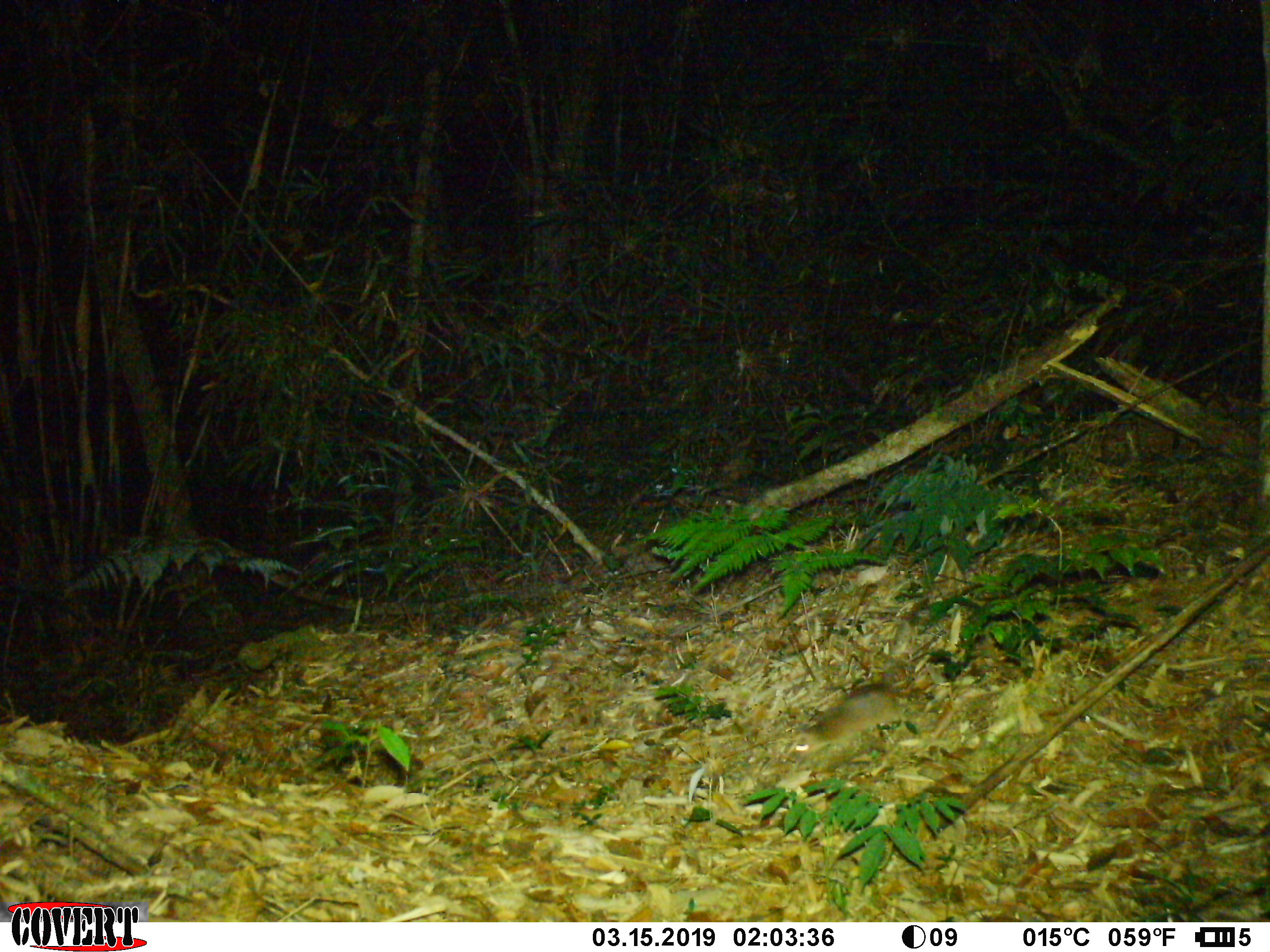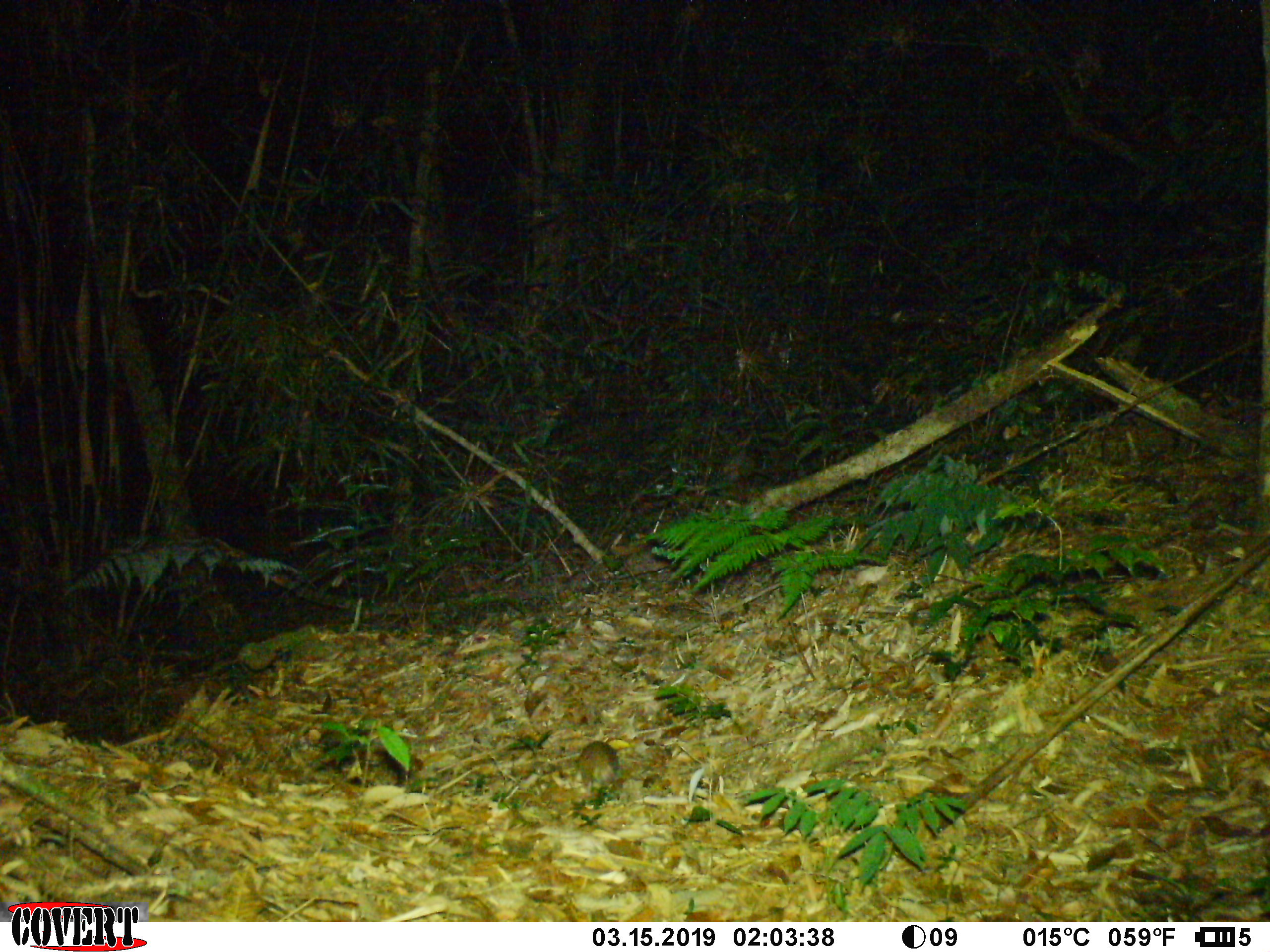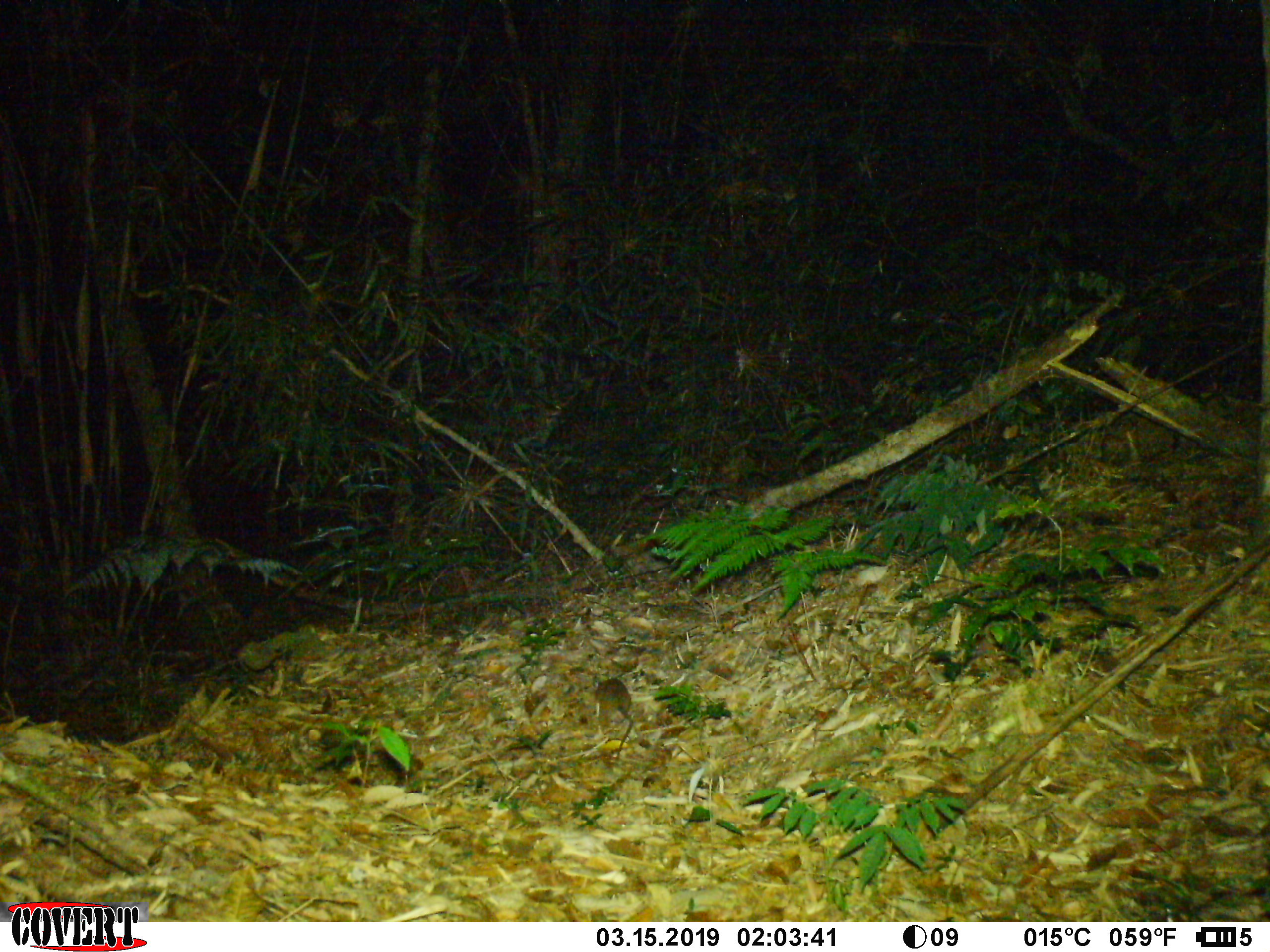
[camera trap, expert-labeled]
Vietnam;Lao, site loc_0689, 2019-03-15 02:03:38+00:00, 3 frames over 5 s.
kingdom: Animalia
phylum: Chordata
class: Mammalia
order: Rodentia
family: Muridae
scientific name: Muridae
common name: old-world mice and rats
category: unidentified murid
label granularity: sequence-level